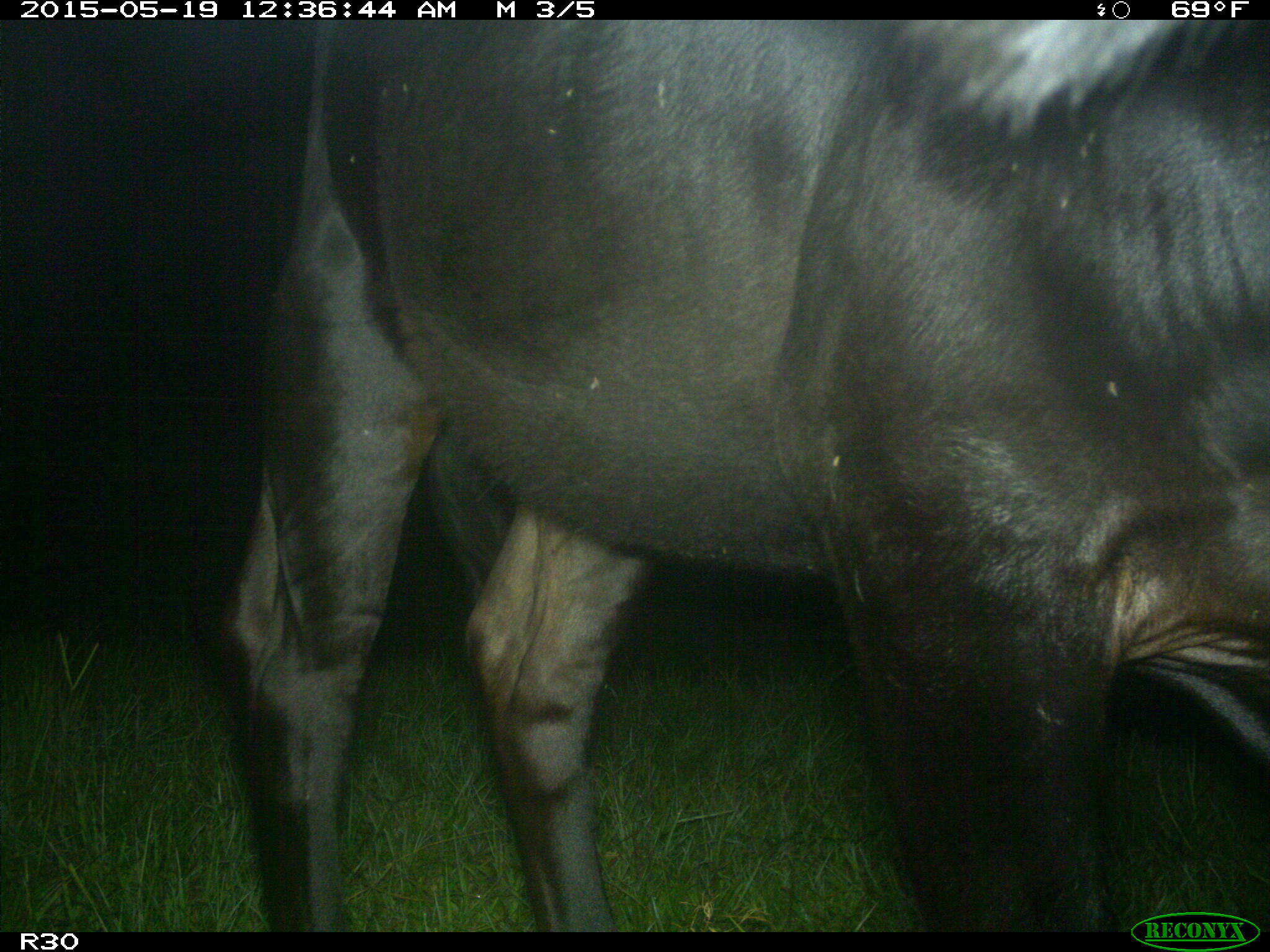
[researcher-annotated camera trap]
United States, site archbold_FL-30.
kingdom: Animalia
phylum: Chordata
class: Mammalia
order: Artiodactyla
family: Bovidae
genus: Bos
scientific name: Bos taurus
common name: domestic cow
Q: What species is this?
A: Bos taurus (domestic cow).